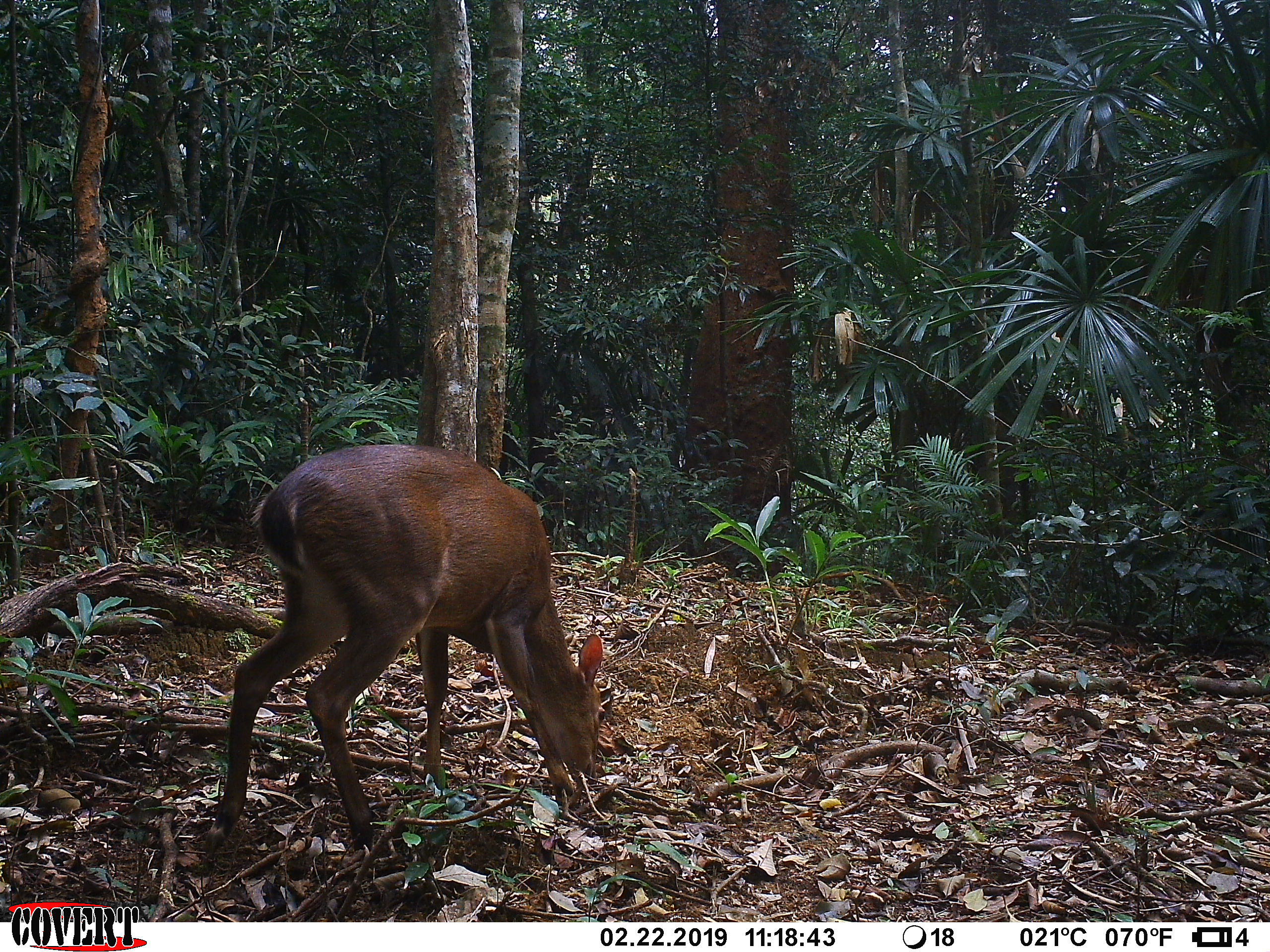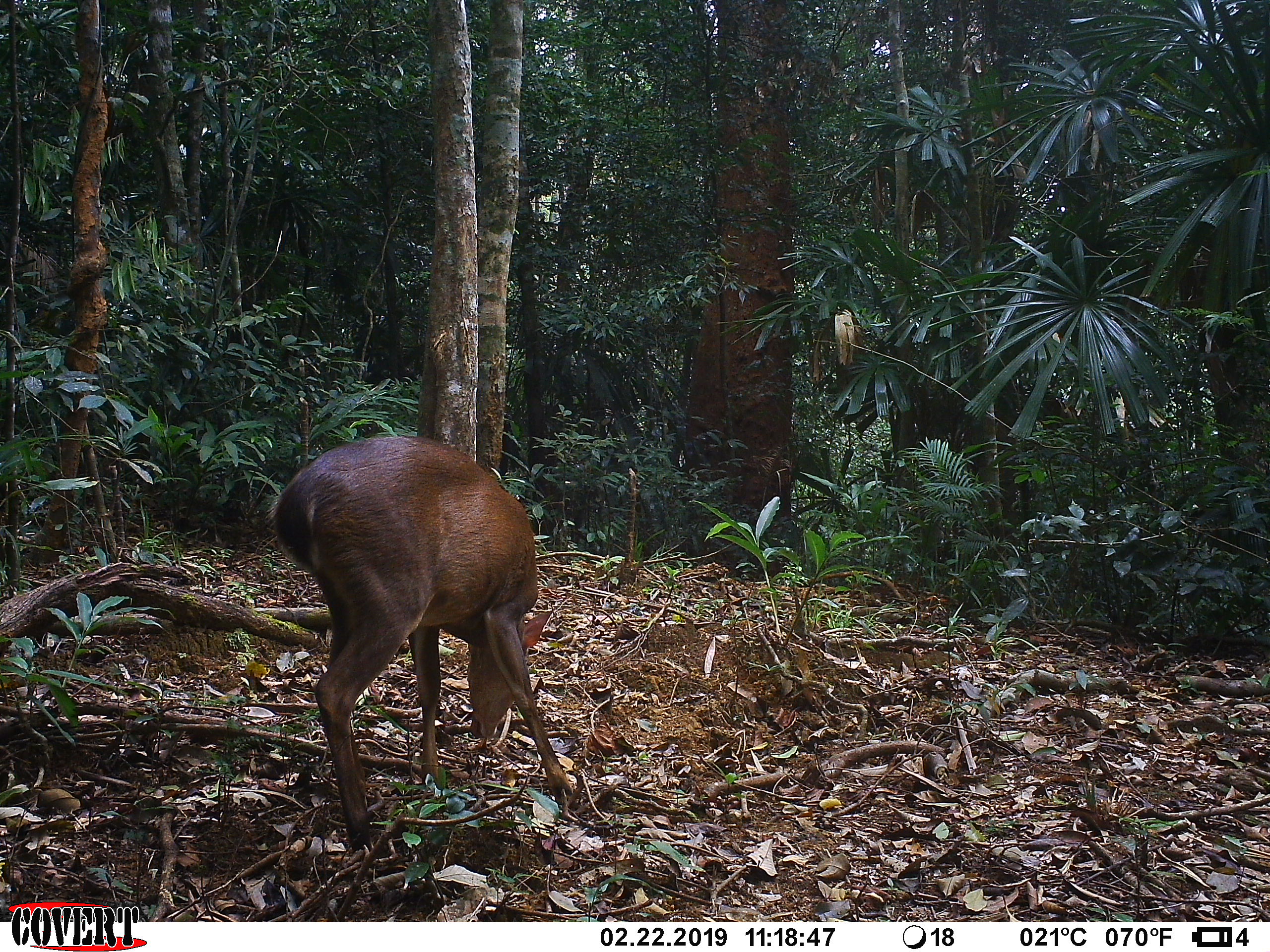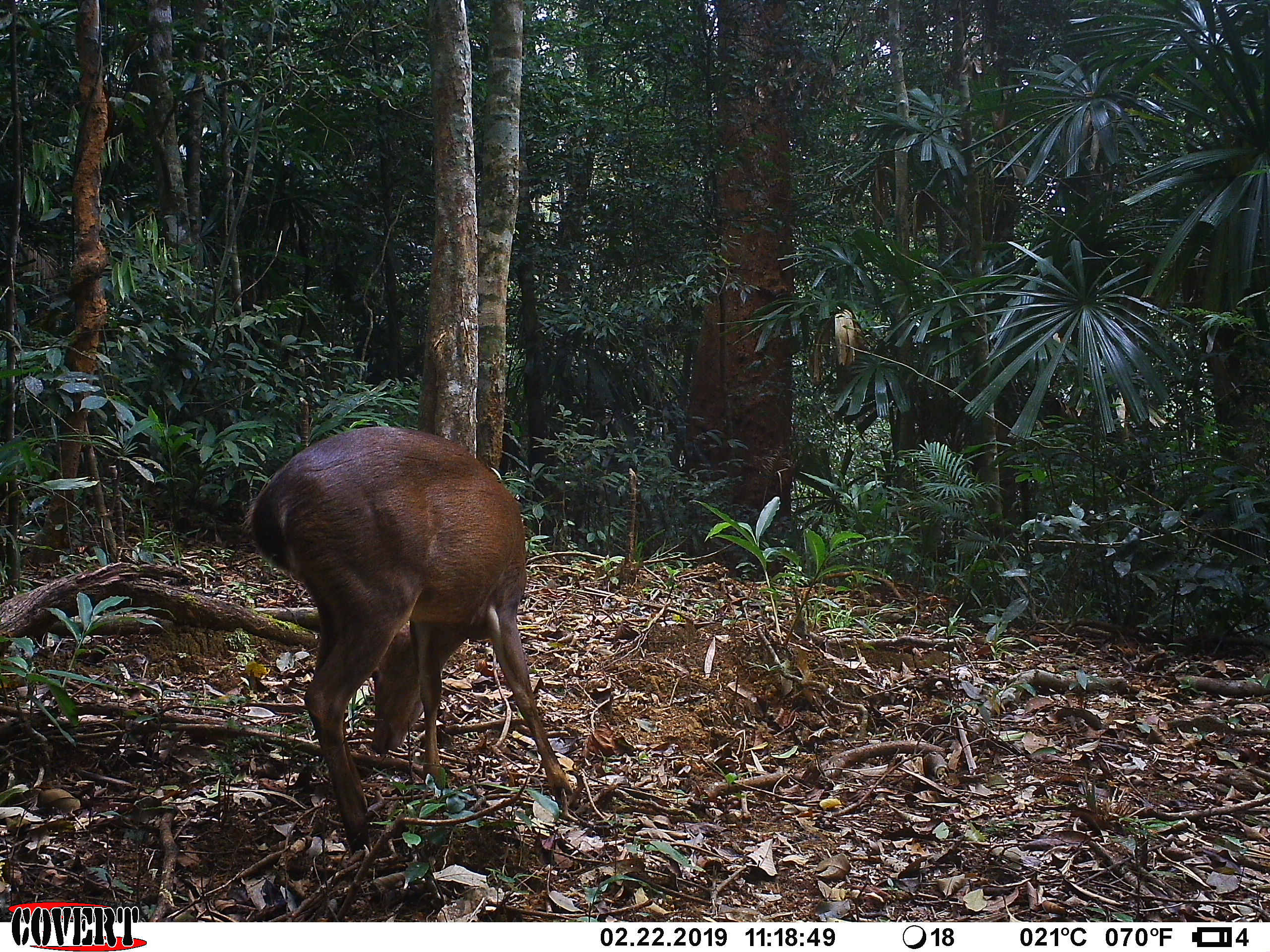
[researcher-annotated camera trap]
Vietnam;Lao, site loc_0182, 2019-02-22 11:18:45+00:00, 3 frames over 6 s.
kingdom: Animalia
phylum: Chordata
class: Mammalia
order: Artiodactyla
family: Cervidae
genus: Muntiacus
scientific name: Muntiacus vuquangensis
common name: large-antlered muntjac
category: large antlered muntjac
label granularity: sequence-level